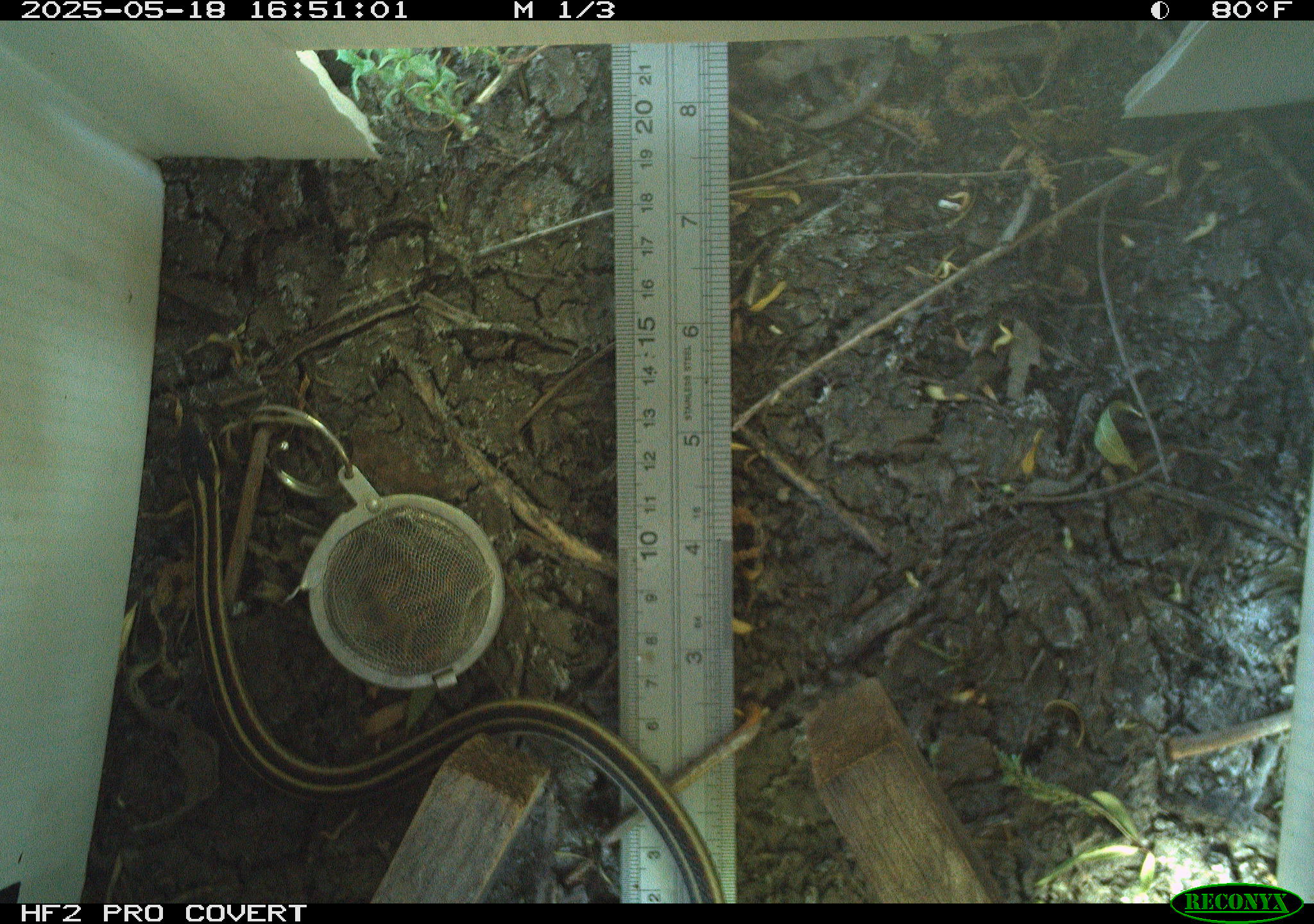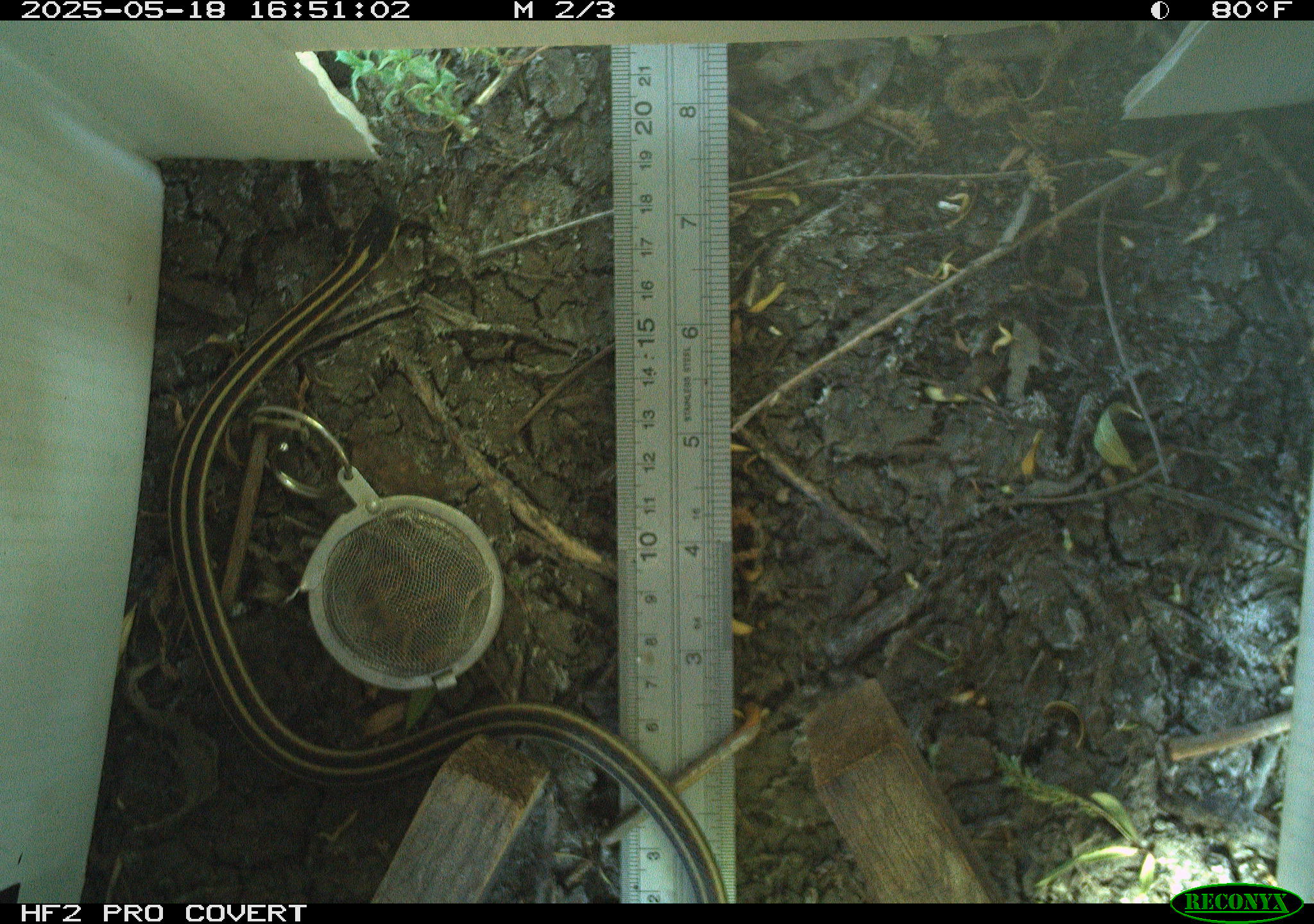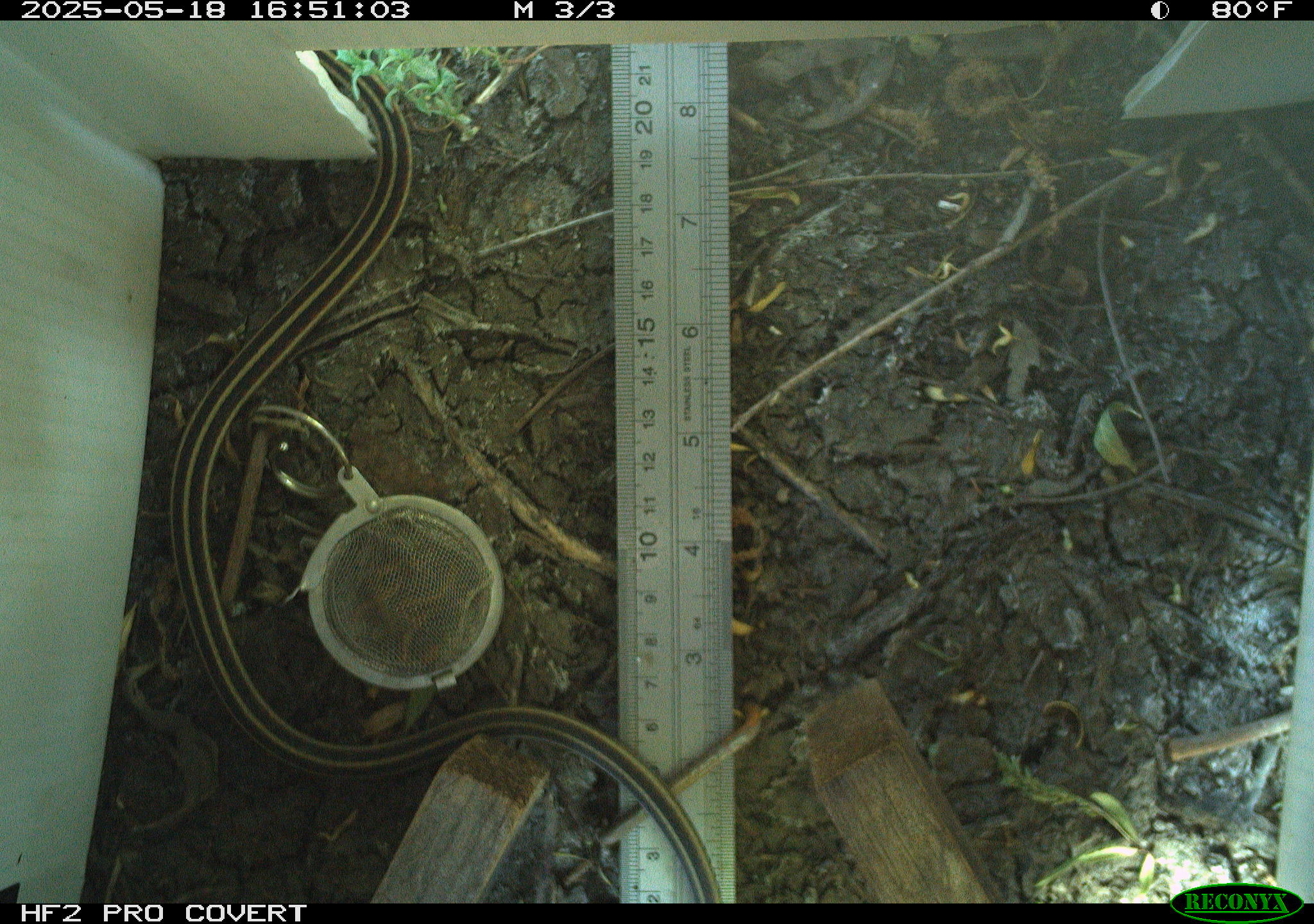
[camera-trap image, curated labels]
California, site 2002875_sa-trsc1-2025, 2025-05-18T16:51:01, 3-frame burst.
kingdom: Animalia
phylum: Chordata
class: Reptilia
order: Squamata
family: Colubridae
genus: Thamnophis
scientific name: Thamnophis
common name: american gartersnakes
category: thamnophis species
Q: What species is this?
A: Thamnophis species (american gartersnakes) (Thamnophis).